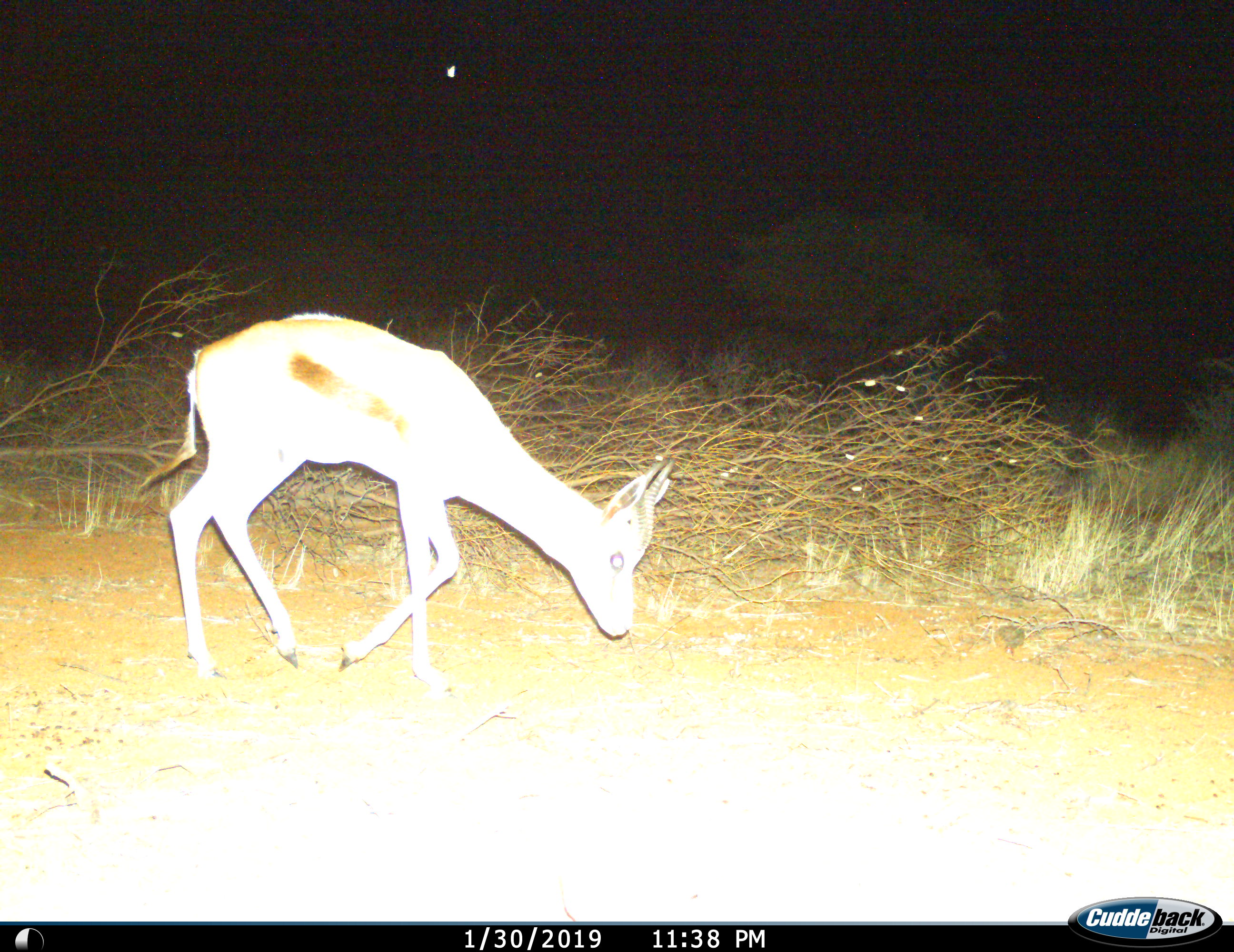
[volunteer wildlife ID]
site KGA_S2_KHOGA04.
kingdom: Animalia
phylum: Chordata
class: Mammalia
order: Artiodactyla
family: Bovidae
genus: Antidorcas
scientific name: Antidorcas marsupialis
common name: springbok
Springbok (Antidorcas marsupialis), count 1. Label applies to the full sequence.